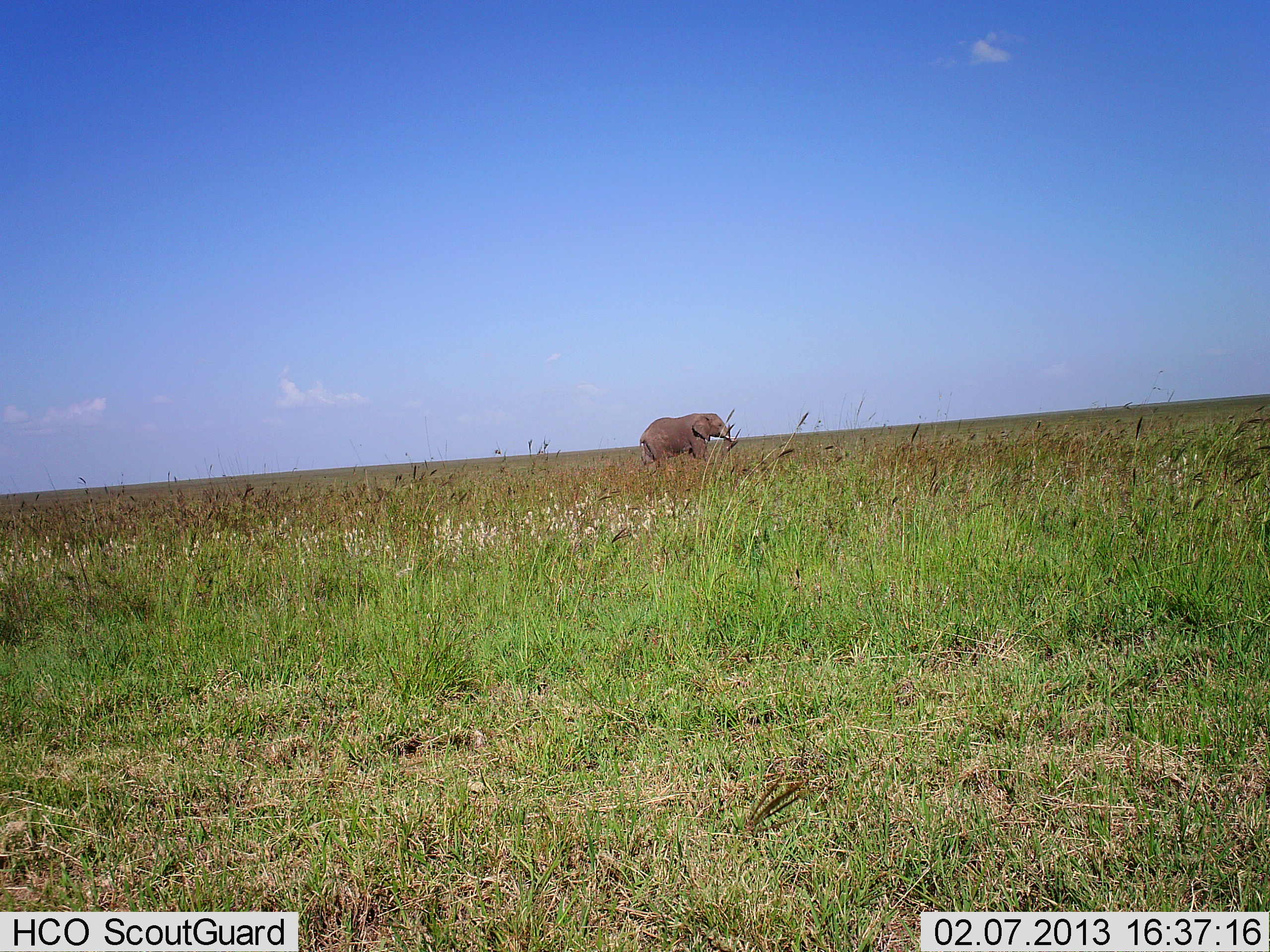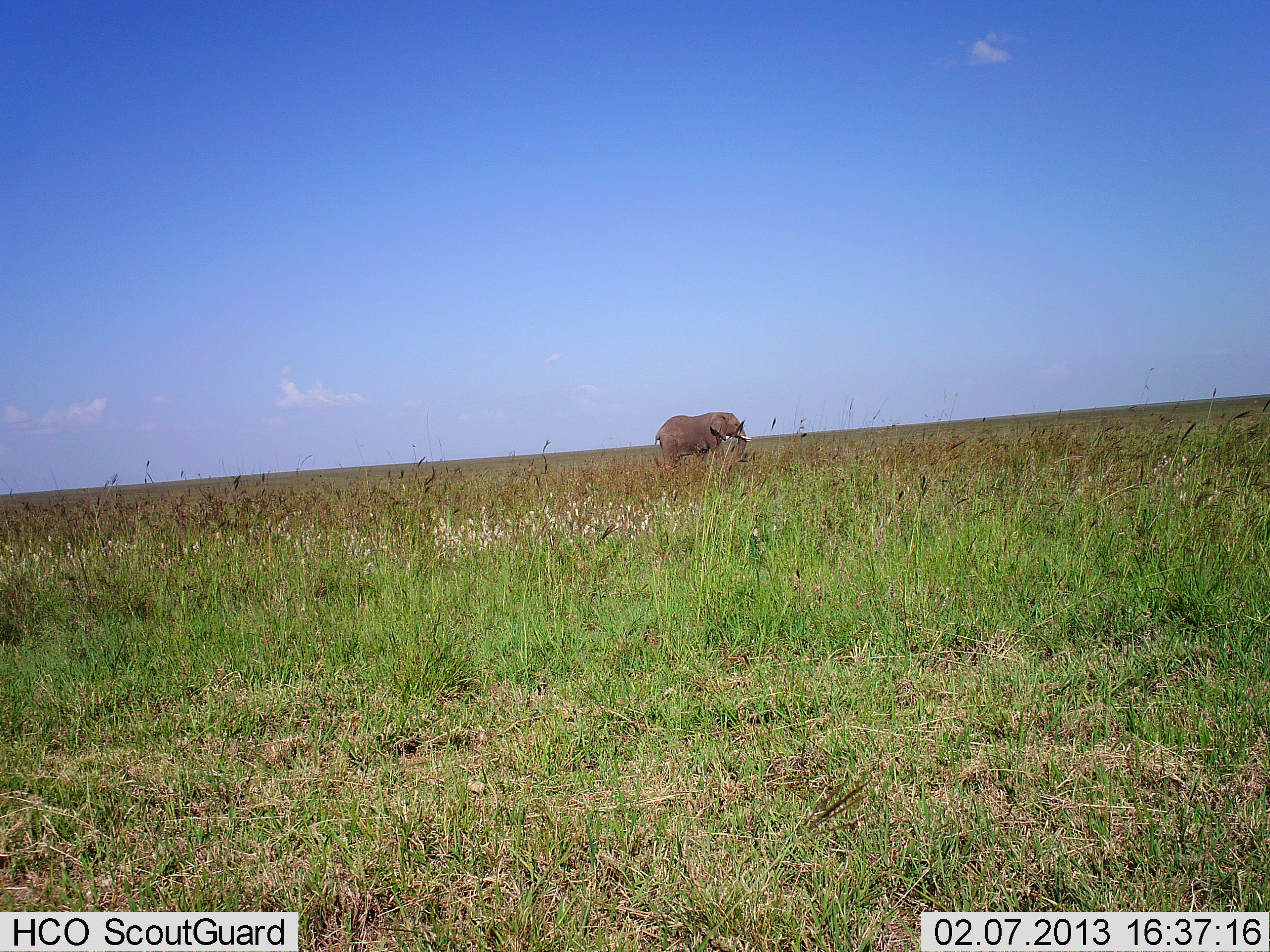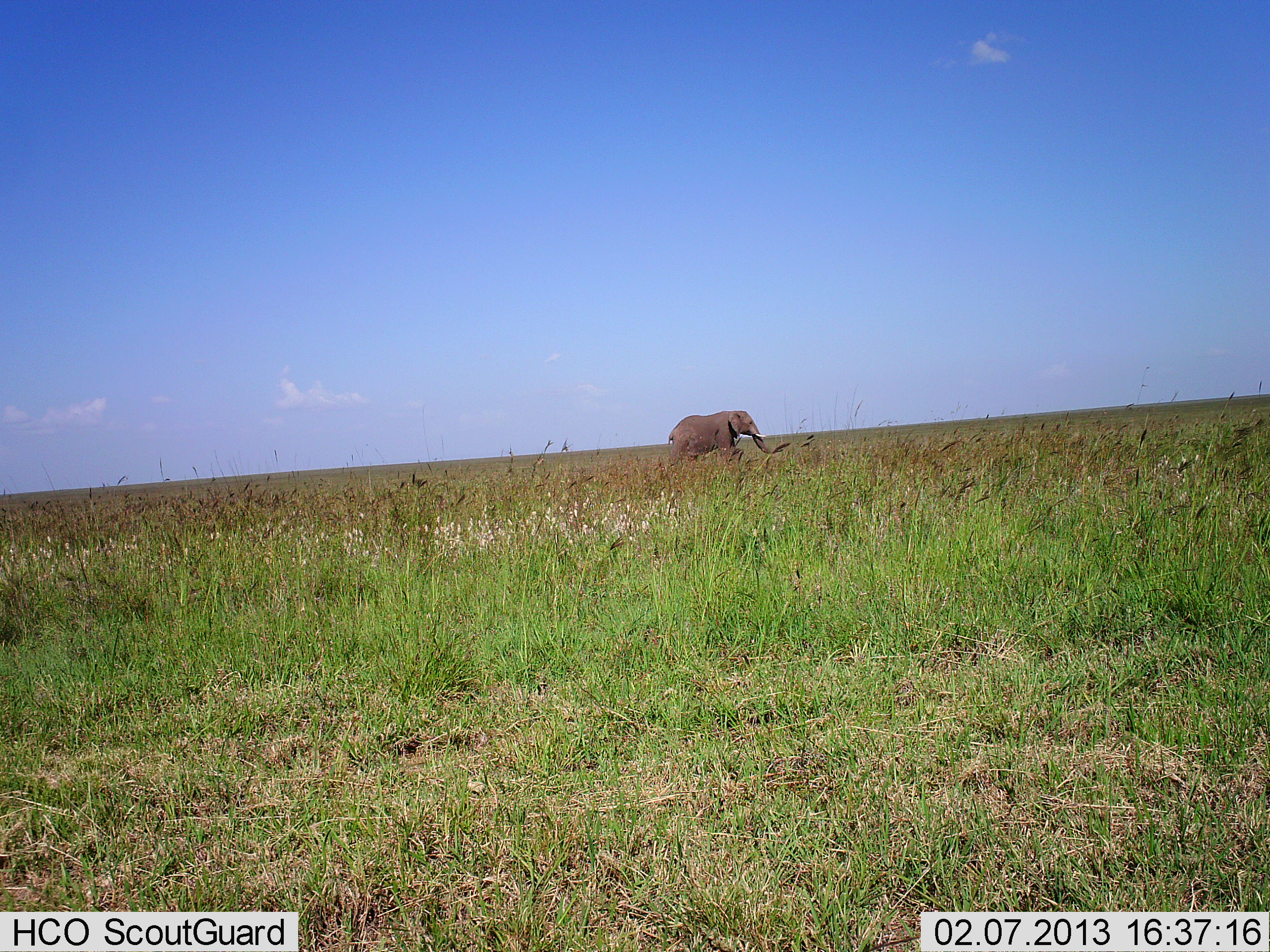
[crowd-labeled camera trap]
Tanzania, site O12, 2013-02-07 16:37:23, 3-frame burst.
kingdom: Animalia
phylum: Chordata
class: Mammalia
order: Proboscidea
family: Elephantidae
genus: Loxodonta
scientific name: Loxodonta africana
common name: african bush elephant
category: elephant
Elephant (african bush elephant) (Loxodonta africana), count 1. Behavior (volunteer vote fractions): standing 0%, resting 0%, moving 100%, interacting 0%. Young present (vote fraction): 0%. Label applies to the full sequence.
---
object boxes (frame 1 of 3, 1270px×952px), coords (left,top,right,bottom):
animal: (639,412,737,468)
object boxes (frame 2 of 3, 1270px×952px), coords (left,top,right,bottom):
animal: (654,411,752,472)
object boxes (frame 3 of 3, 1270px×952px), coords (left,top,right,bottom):
animal: (667,410,774,468)